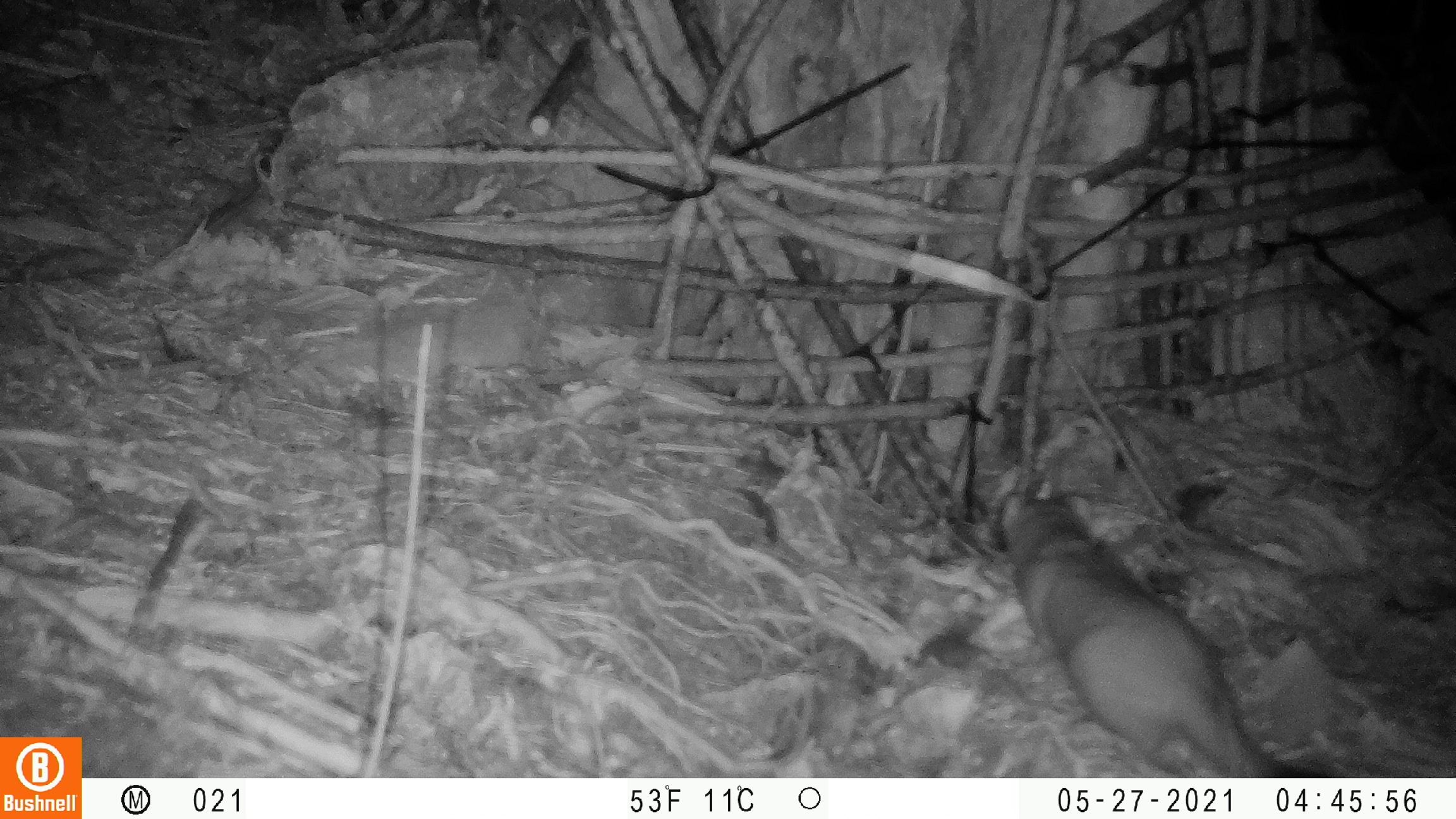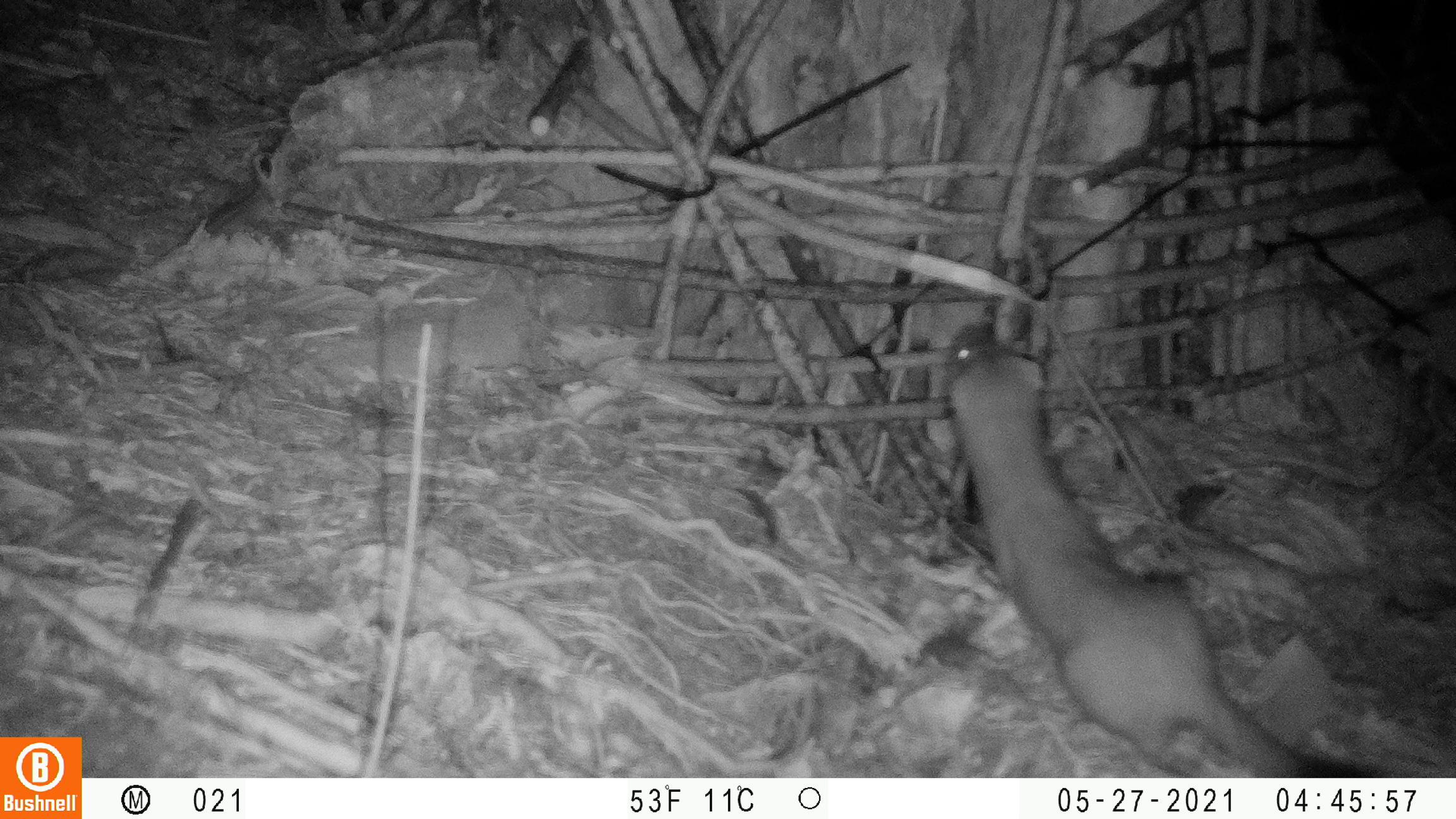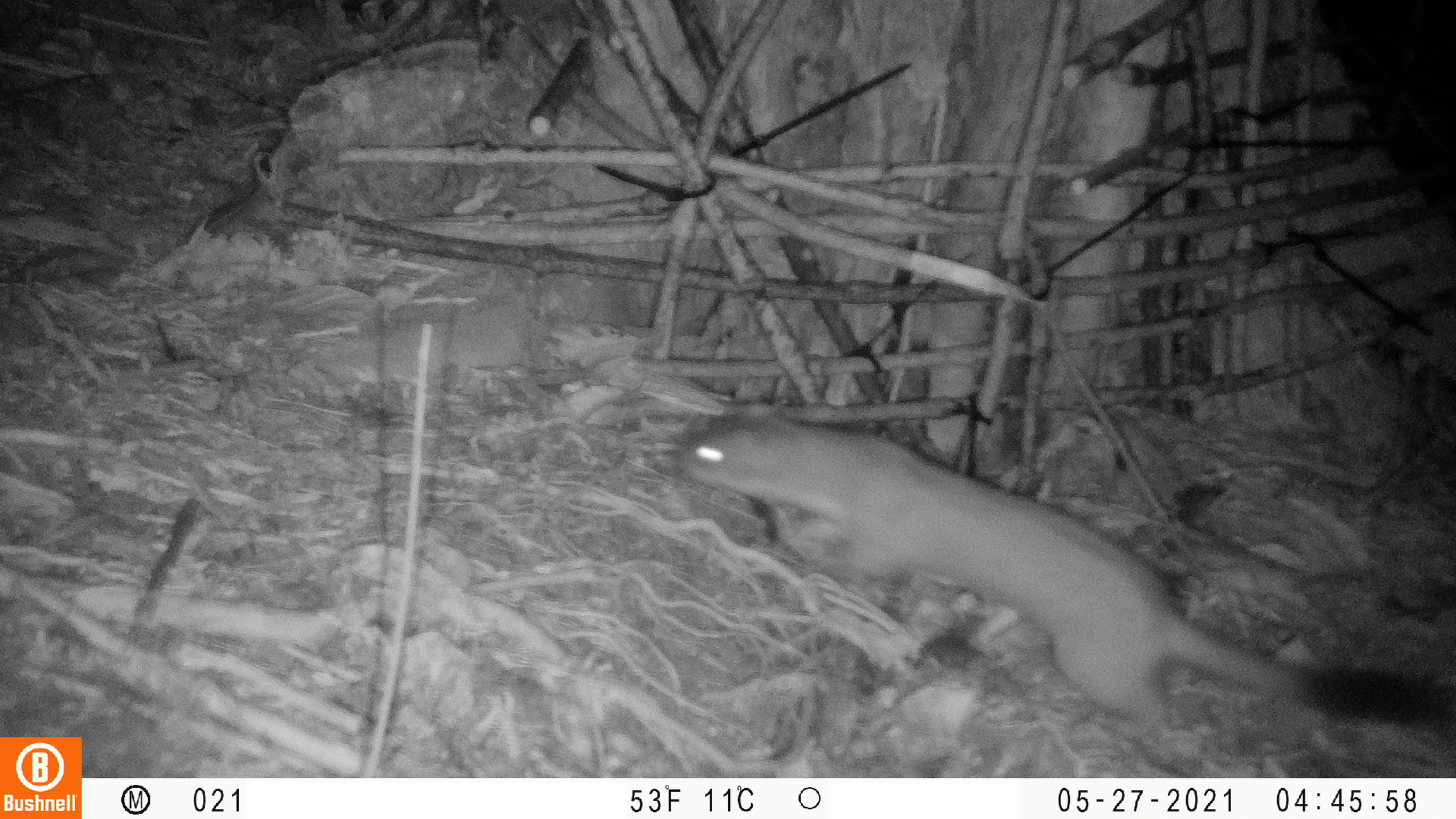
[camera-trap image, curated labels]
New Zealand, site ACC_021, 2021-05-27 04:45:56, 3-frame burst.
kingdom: Animalia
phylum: Chordata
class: Mammalia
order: Carnivora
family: Mustelidae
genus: Mustela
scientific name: Mustela erminea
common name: stoat